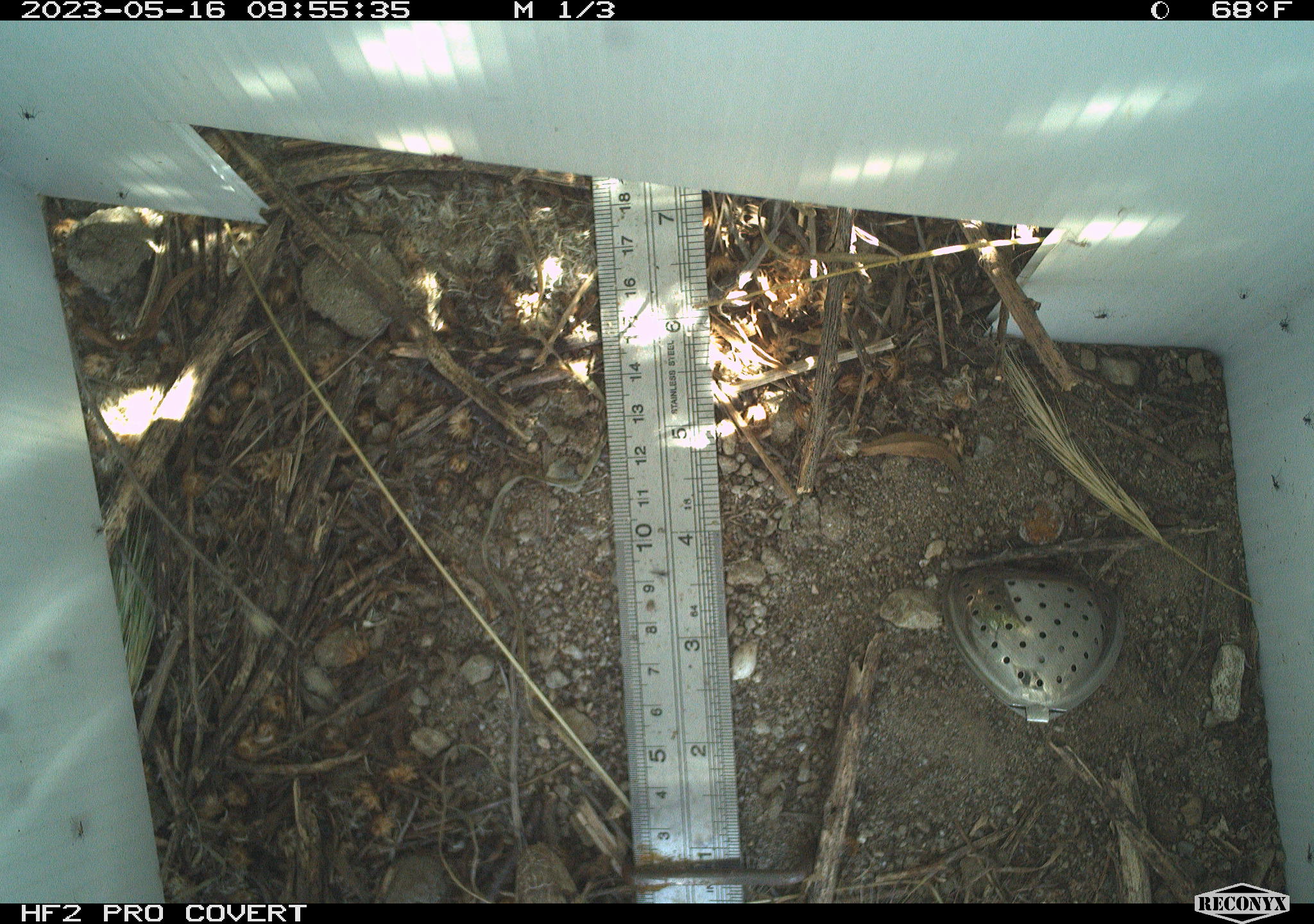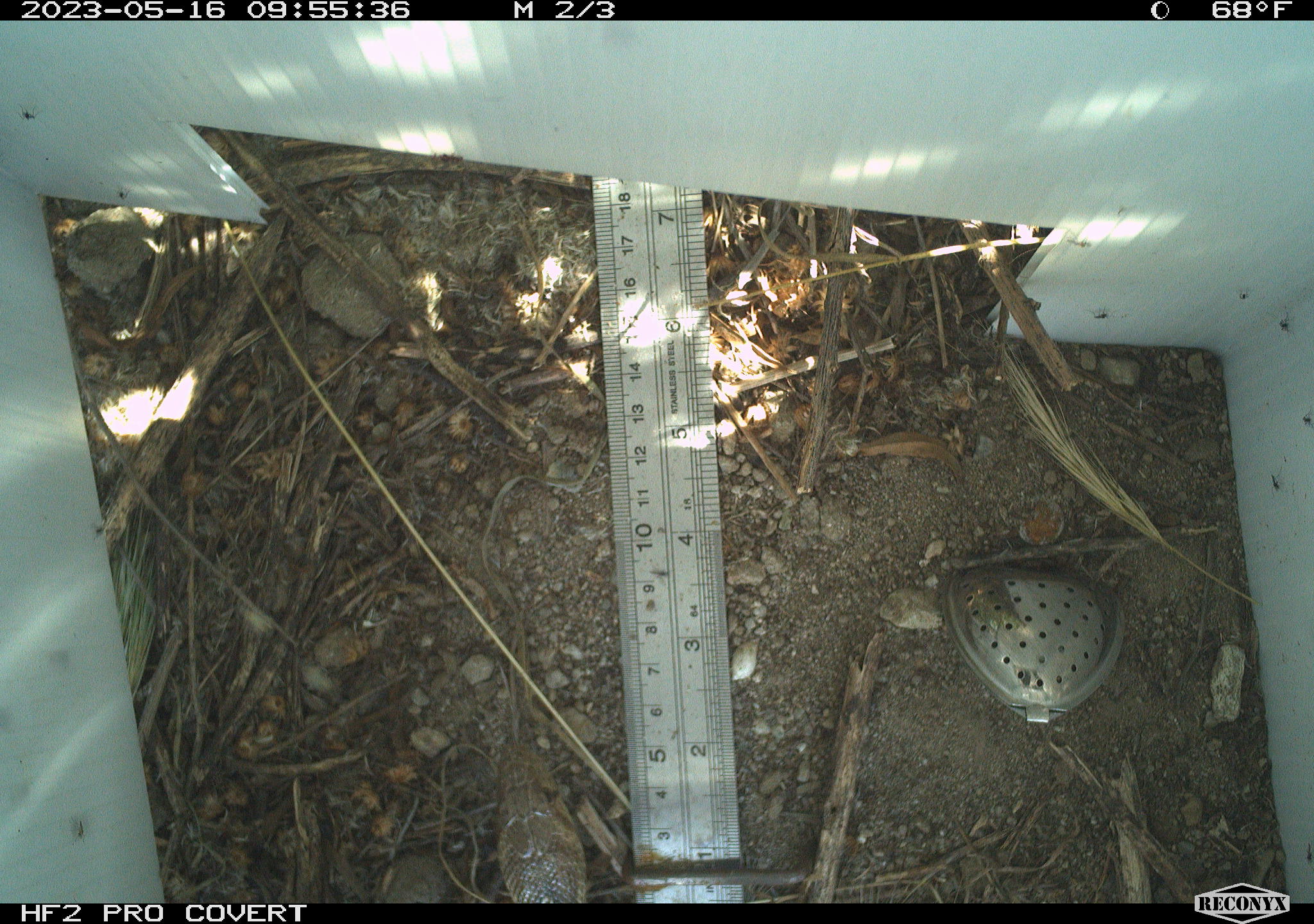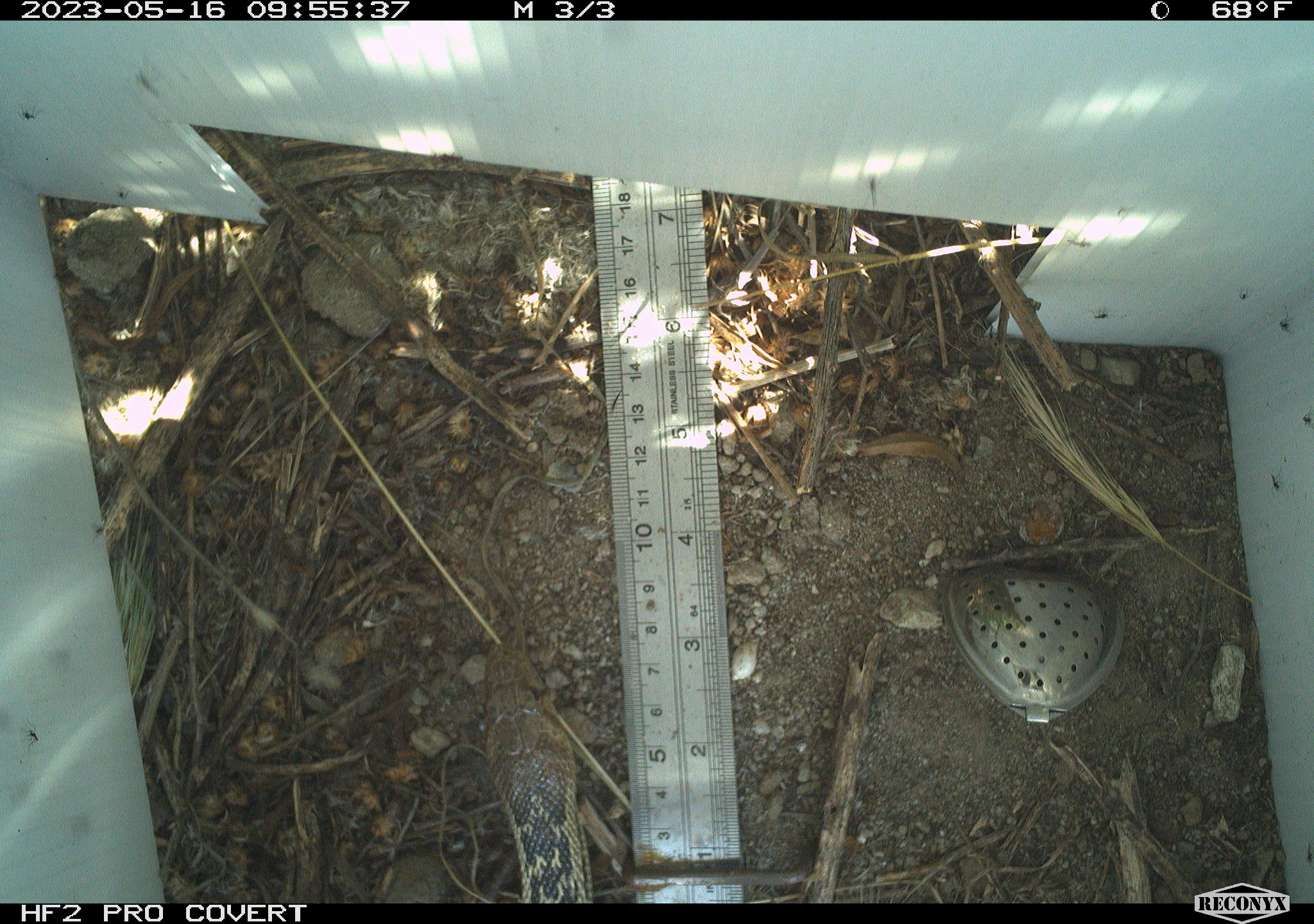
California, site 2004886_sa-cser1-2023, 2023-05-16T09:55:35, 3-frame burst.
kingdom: Animalia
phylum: Chordata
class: Reptilia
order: Squamata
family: Colubridae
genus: Pituophis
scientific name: Pituophis catenifer catenifer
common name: pacific gophersnake